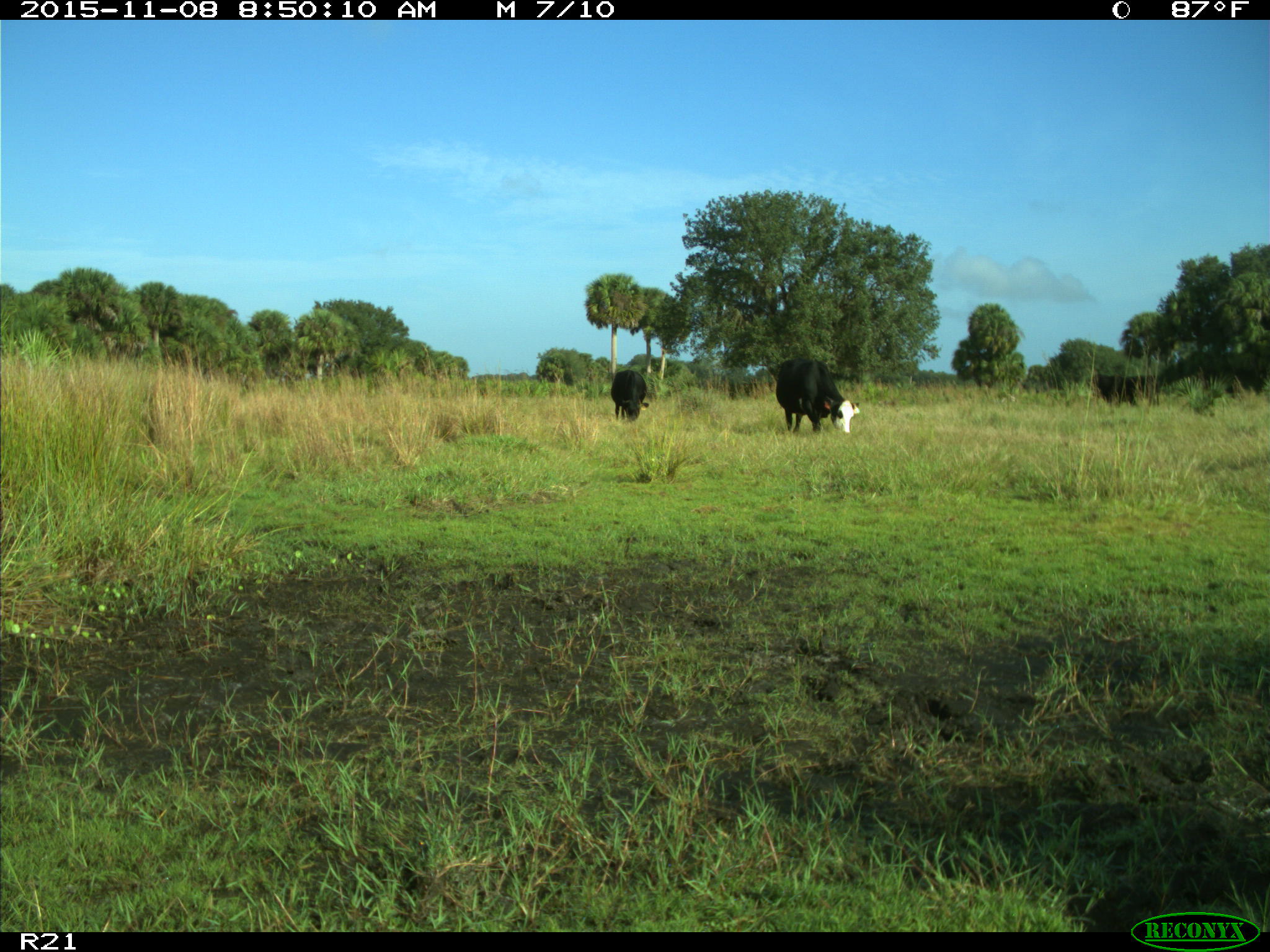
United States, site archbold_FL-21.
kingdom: Animalia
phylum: Chordata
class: Mammalia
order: Artiodactyla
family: Bovidae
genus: Bos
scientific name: Bos taurus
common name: domestic cow